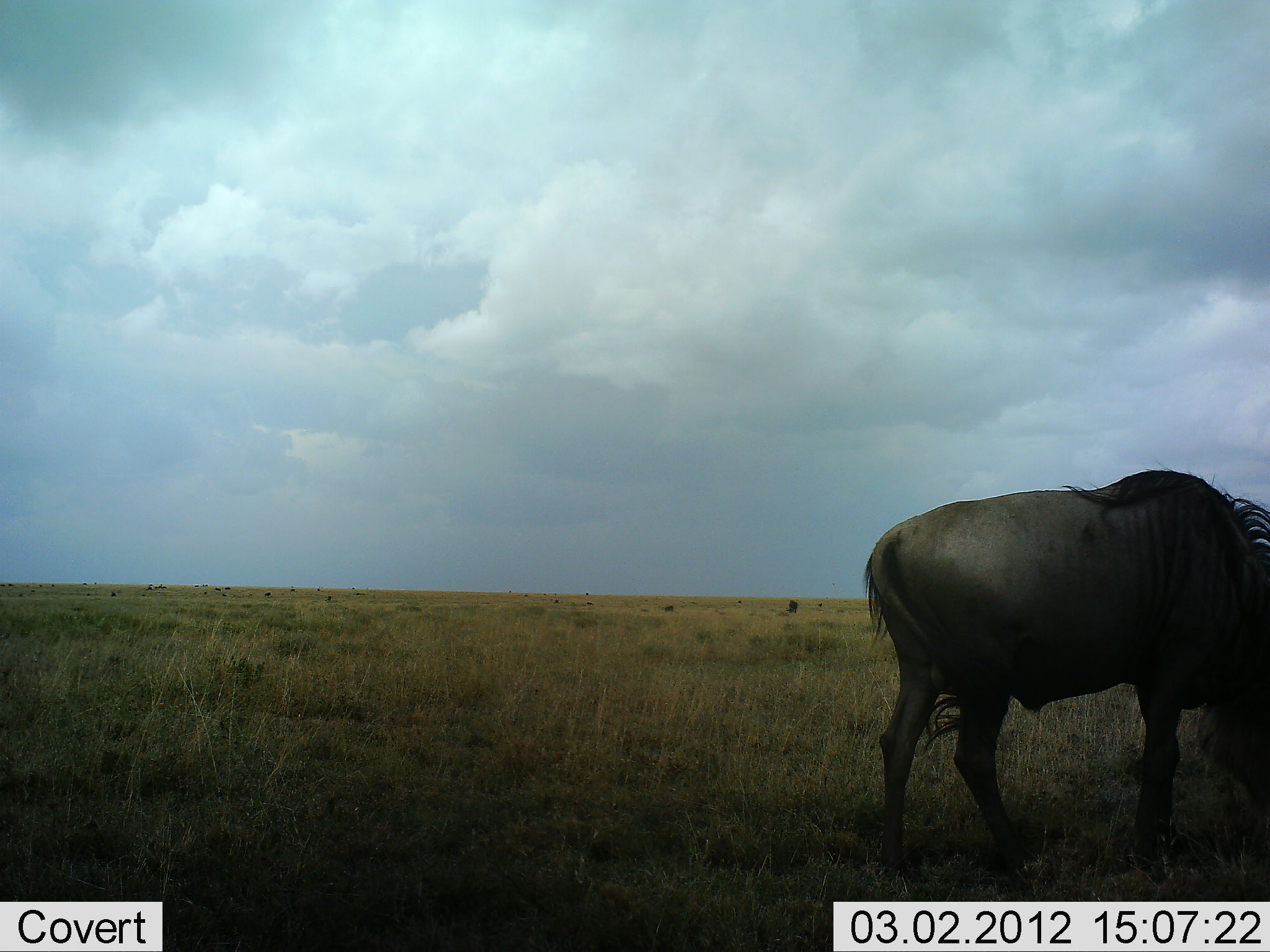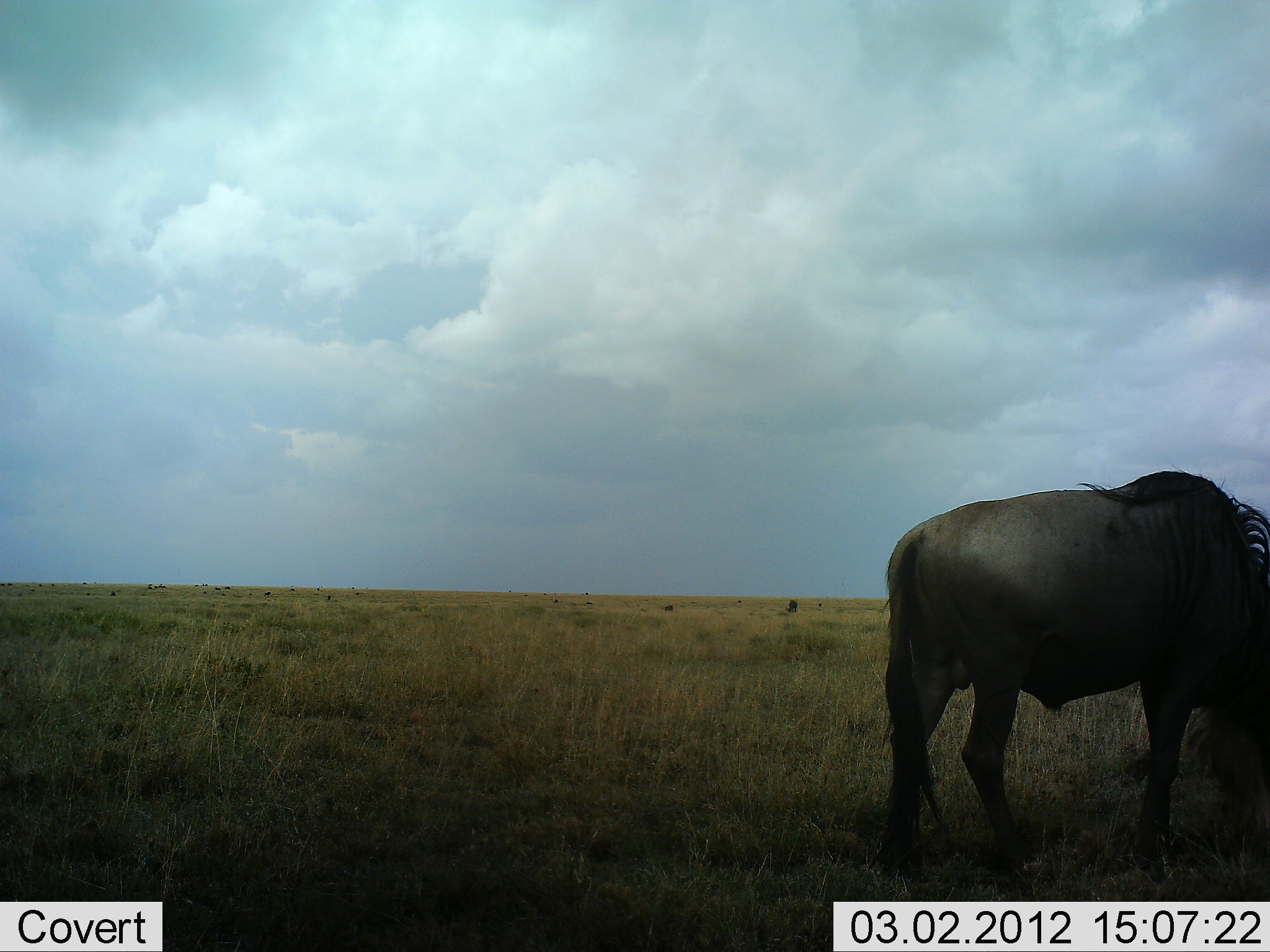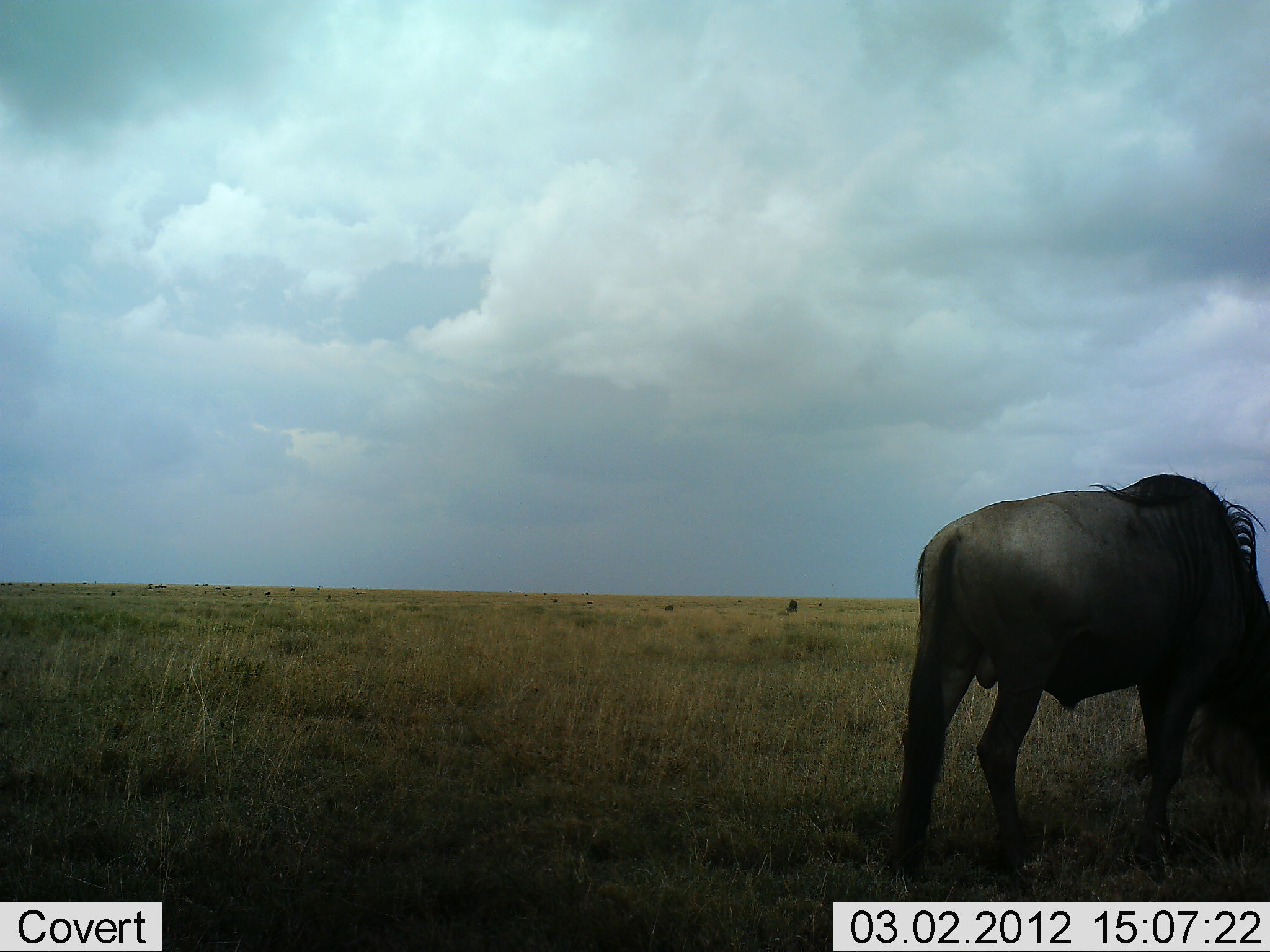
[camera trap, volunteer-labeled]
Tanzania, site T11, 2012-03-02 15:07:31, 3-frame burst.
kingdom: Animalia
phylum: Chordata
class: Mammalia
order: Artiodactyla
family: Bovidae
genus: Connochaetes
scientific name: Connochaetes taurinus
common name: blue wildebeest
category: wildebeest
Wildebeest (blue wildebeest) (Connochaetes taurinus), count 1. Behavior (volunteer vote fractions): standing 32%, resting 0%, moving 0%, interacting 0%. Young present (vote fraction): 0%. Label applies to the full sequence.